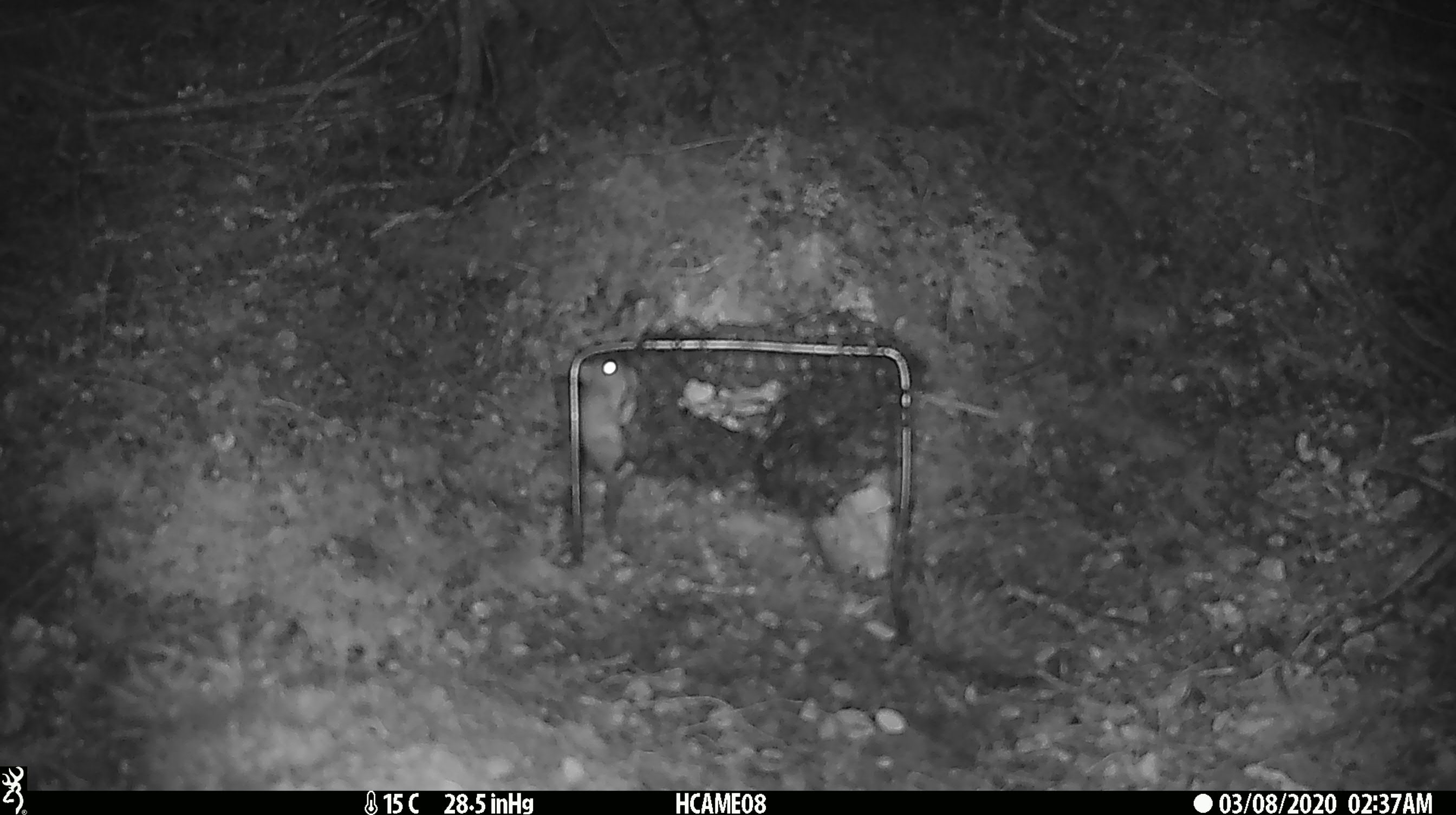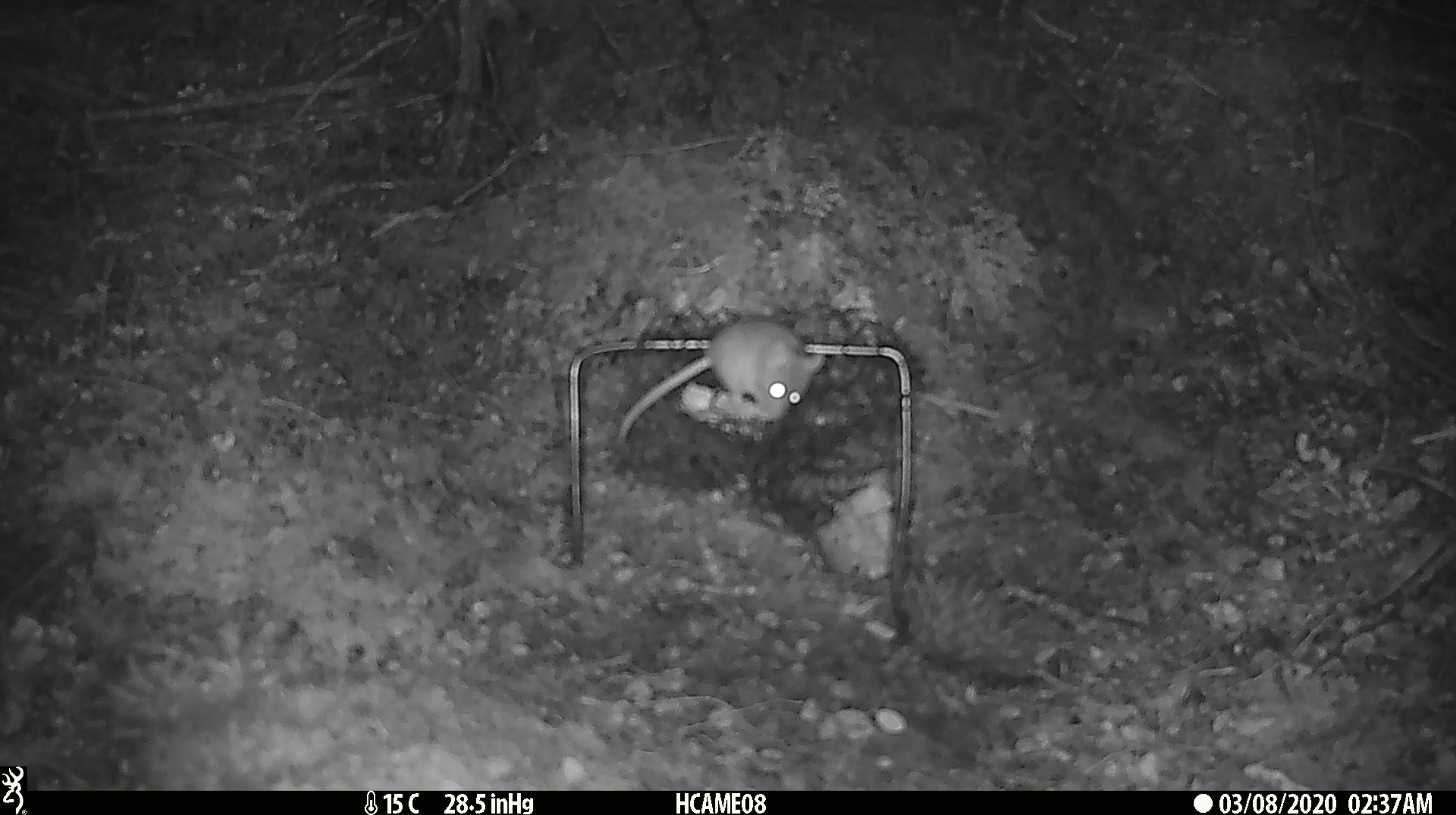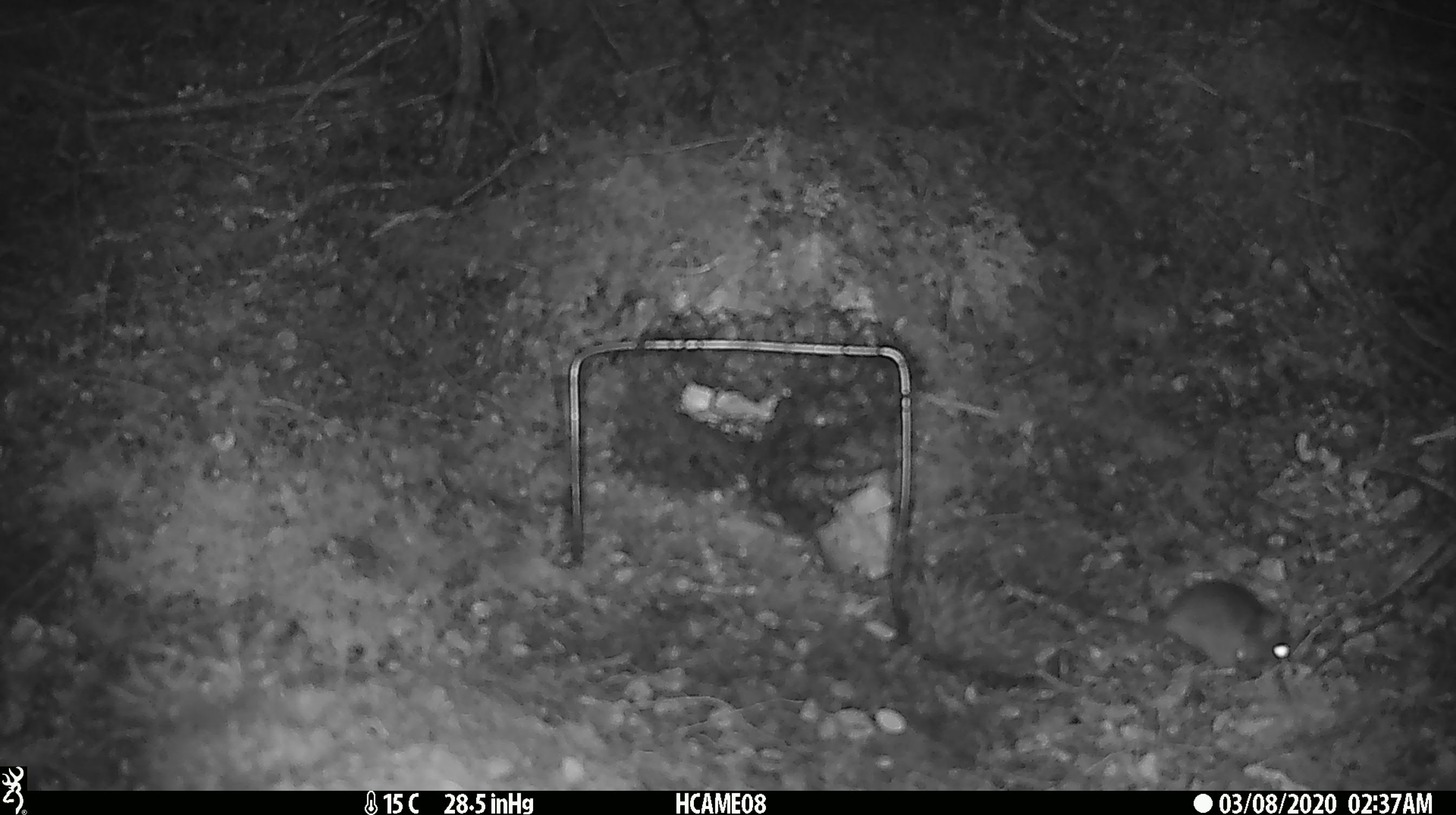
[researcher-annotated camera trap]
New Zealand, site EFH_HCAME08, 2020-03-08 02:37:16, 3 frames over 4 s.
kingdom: Animalia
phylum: Chordata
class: Mammalia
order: Rodentia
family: Muridae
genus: Mus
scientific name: Mus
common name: mouse